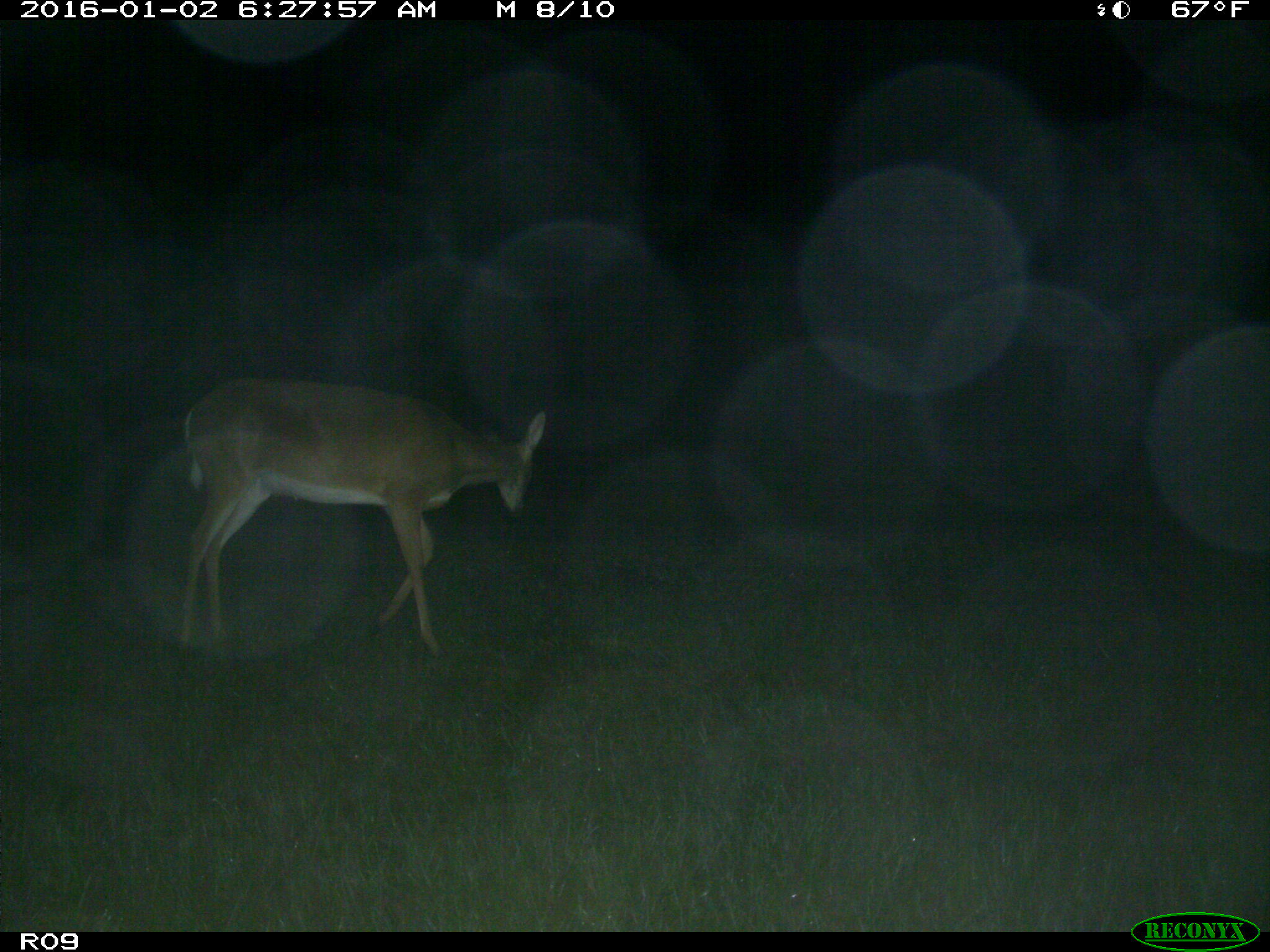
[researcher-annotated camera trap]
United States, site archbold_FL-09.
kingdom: Animalia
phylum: Chordata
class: Mammalia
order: Artiodactyla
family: Cervidae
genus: Odocoileus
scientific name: Odocoileus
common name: deer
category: unidentified deer